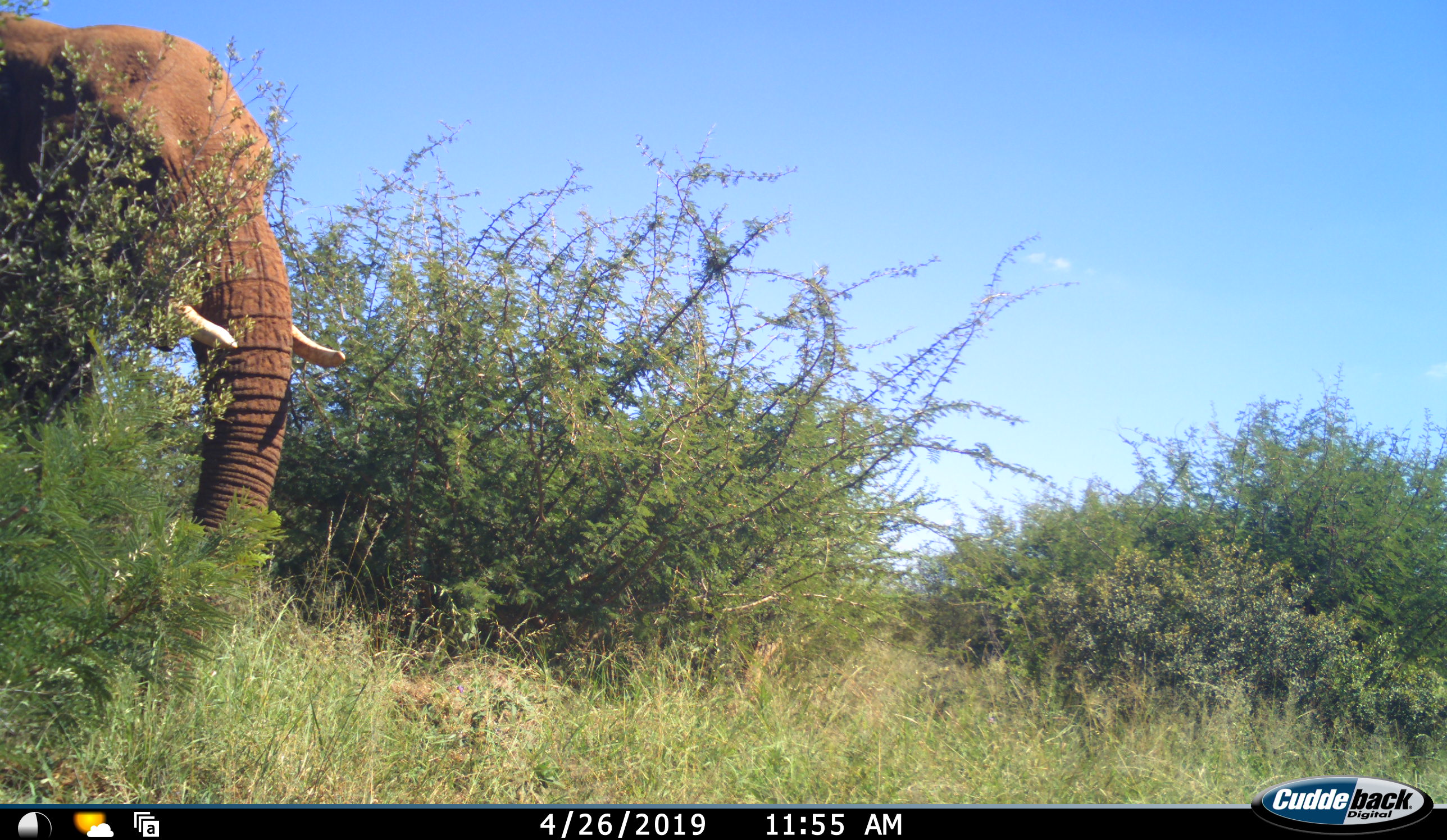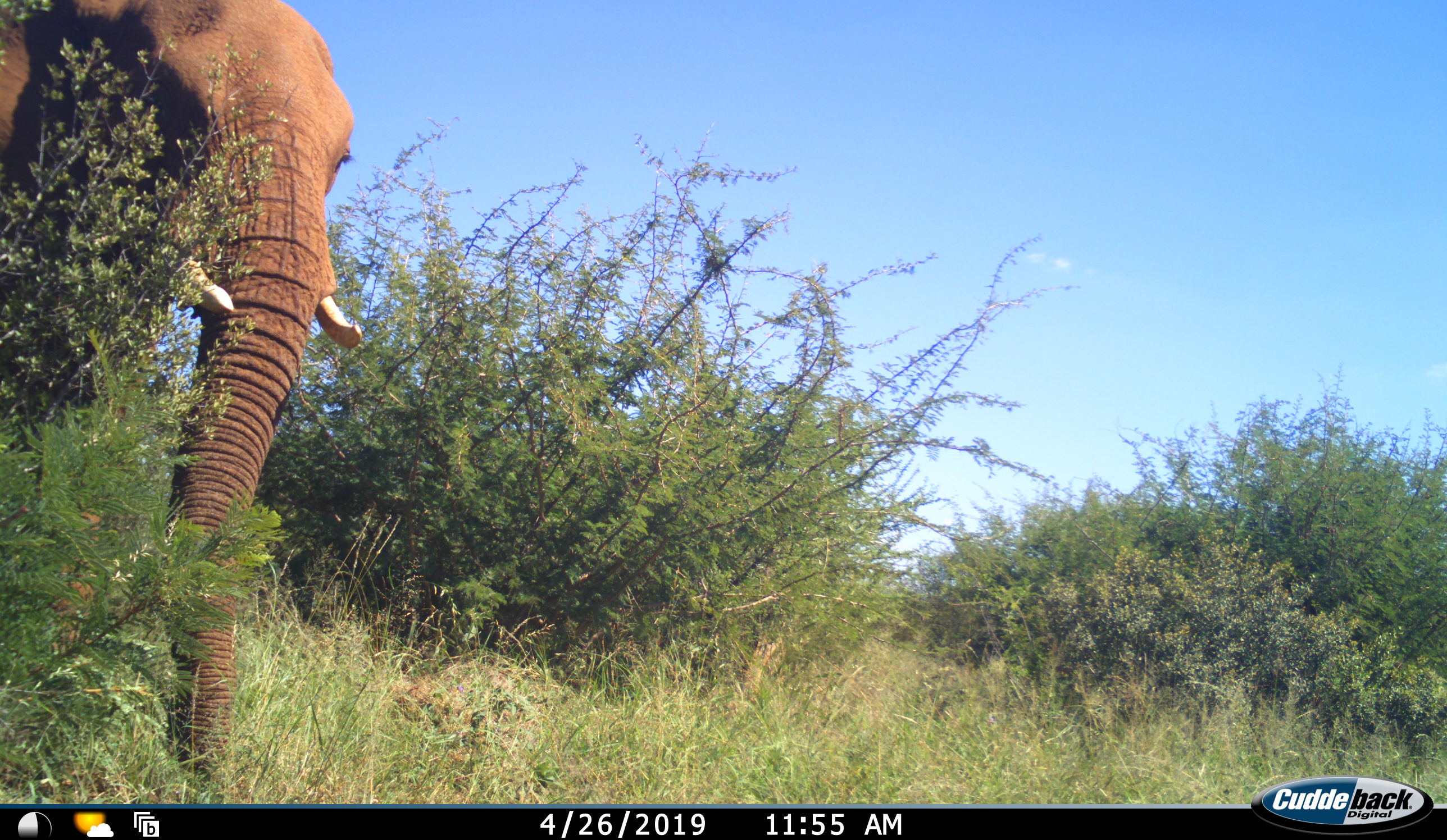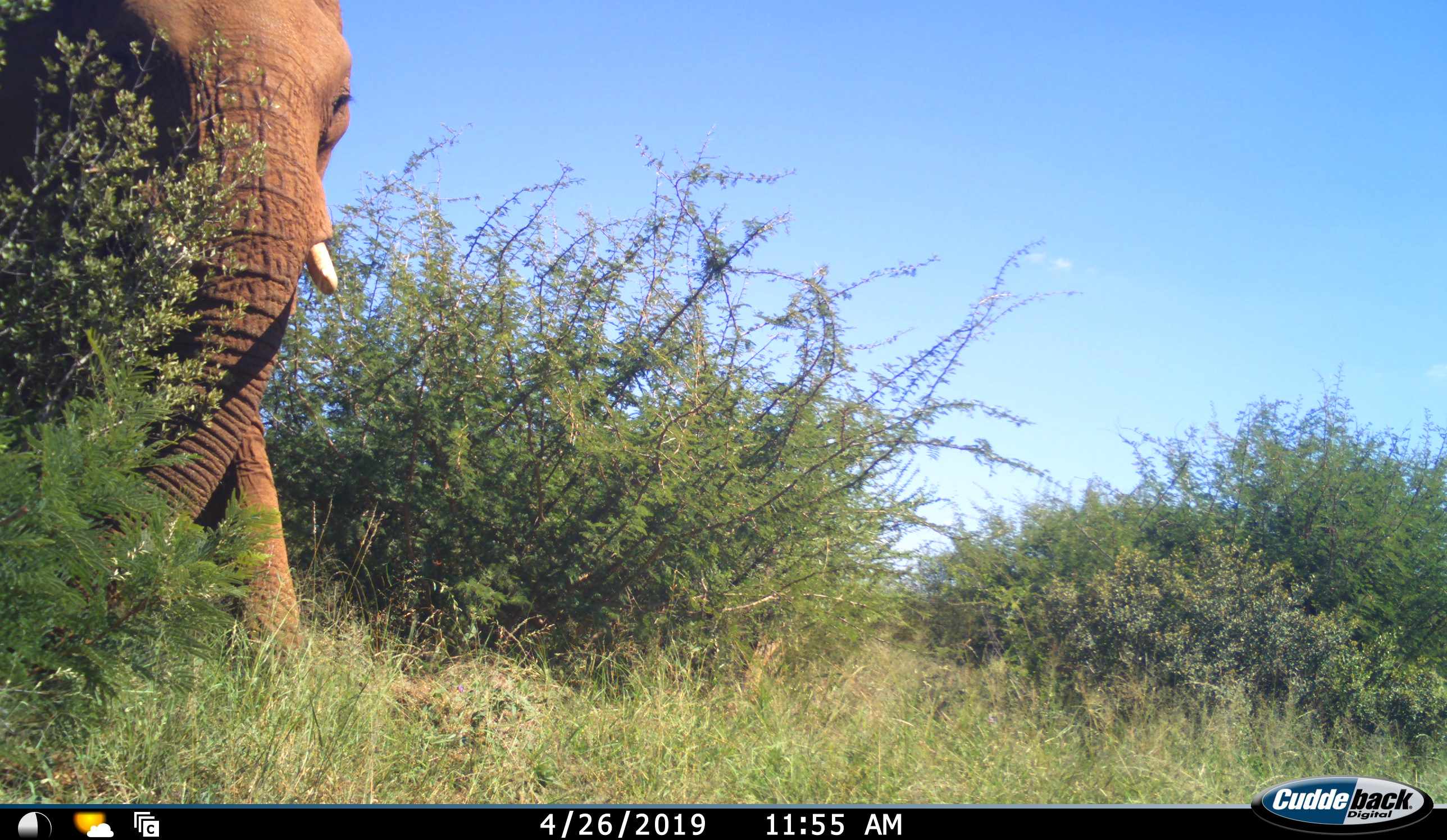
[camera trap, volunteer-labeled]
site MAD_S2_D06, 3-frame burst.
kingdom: Animalia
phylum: Chordata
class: Mammalia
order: Proboscidea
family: Elephantidae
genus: Loxodonta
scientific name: Loxodonta africana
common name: african bush elephant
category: elephant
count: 1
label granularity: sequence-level